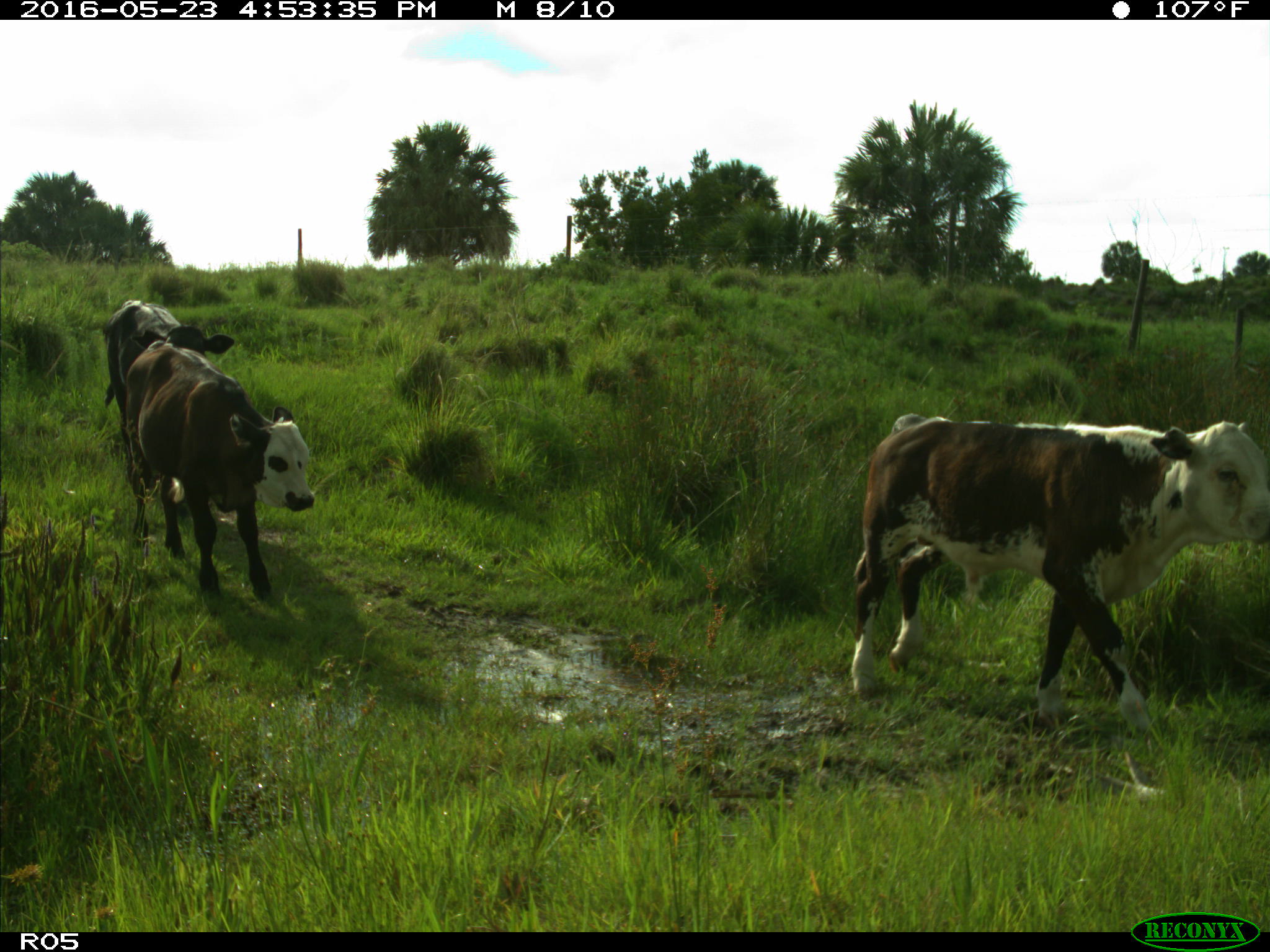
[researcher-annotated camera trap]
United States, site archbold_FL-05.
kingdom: Animalia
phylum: Chordata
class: Mammalia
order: Artiodactyla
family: Bovidae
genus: Bos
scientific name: Bos taurus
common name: domestic cow